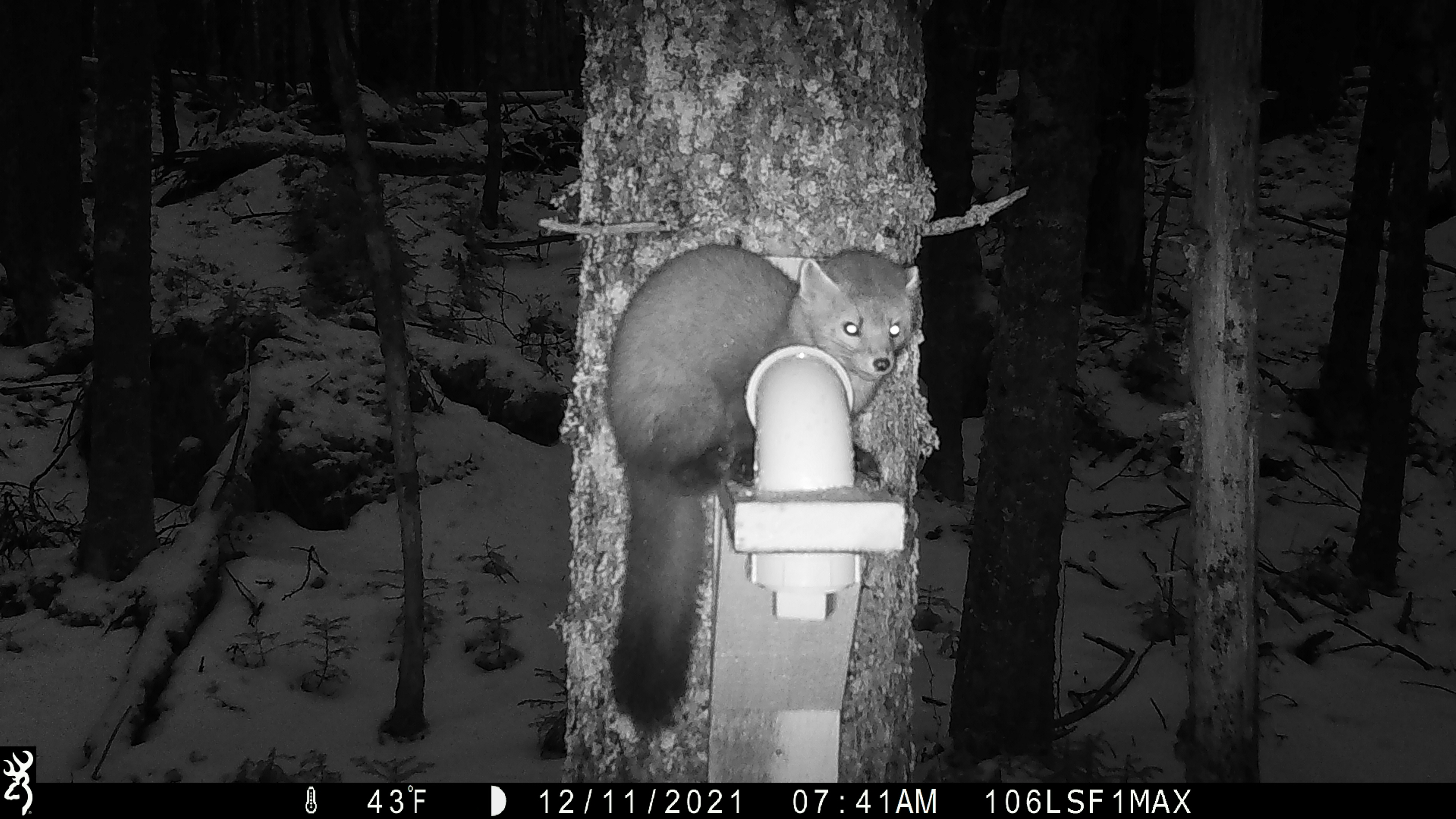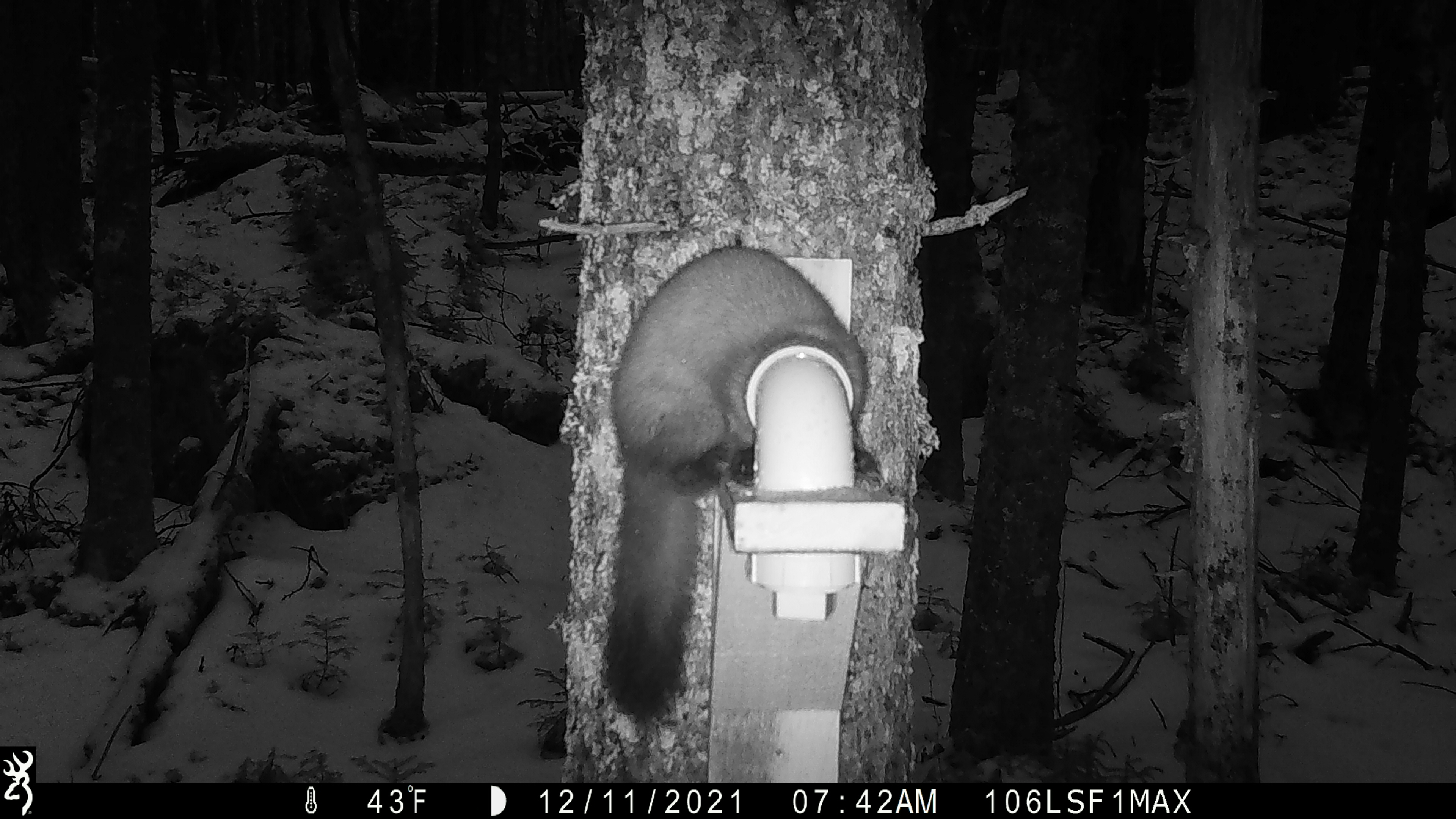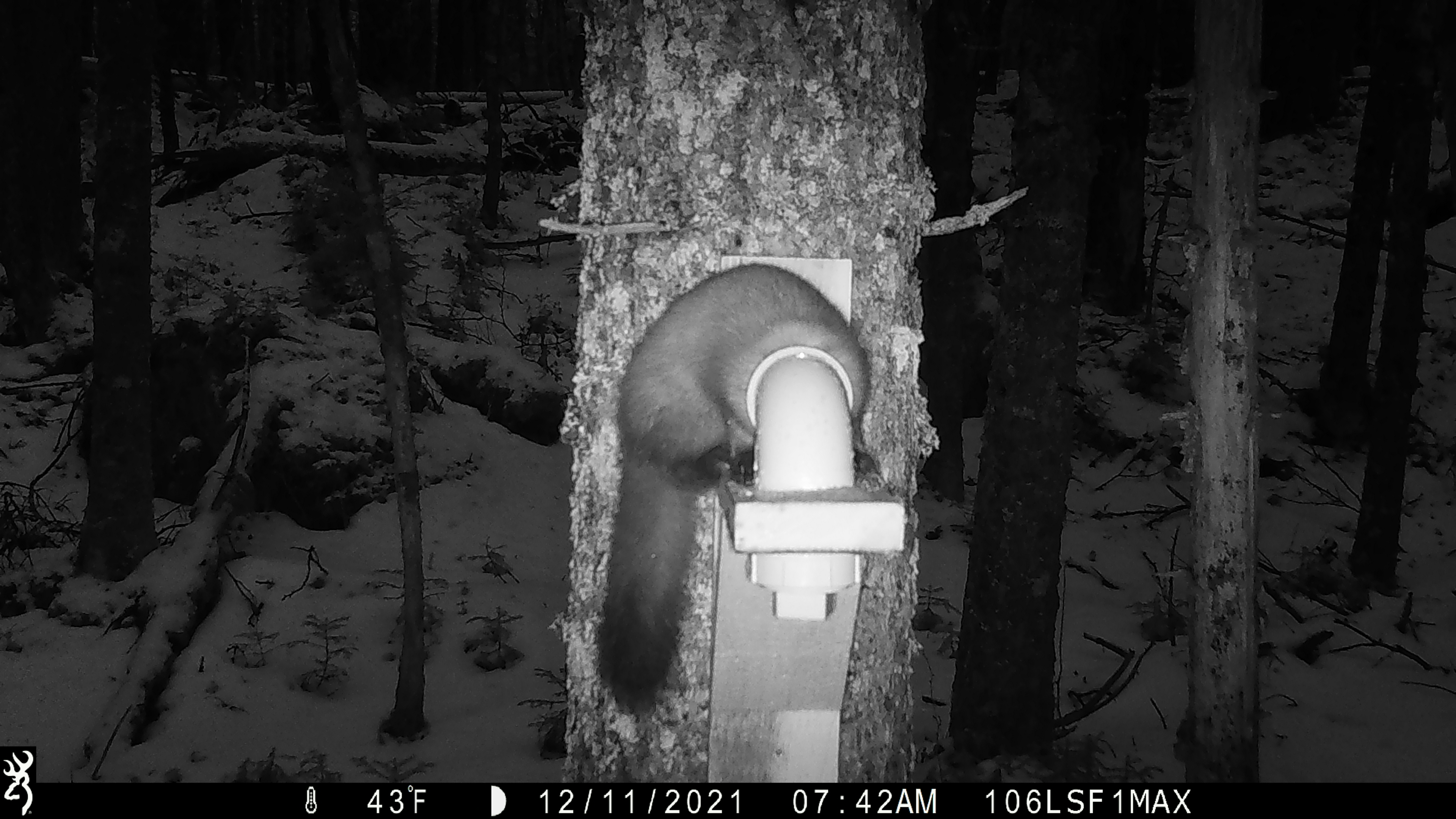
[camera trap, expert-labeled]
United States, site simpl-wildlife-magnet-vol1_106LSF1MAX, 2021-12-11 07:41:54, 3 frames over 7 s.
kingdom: Animalia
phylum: Chordata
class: Mammalia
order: Carnivora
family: Mustelidae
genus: Martes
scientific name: Martes americana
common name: american marten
American marten (Martes americana).